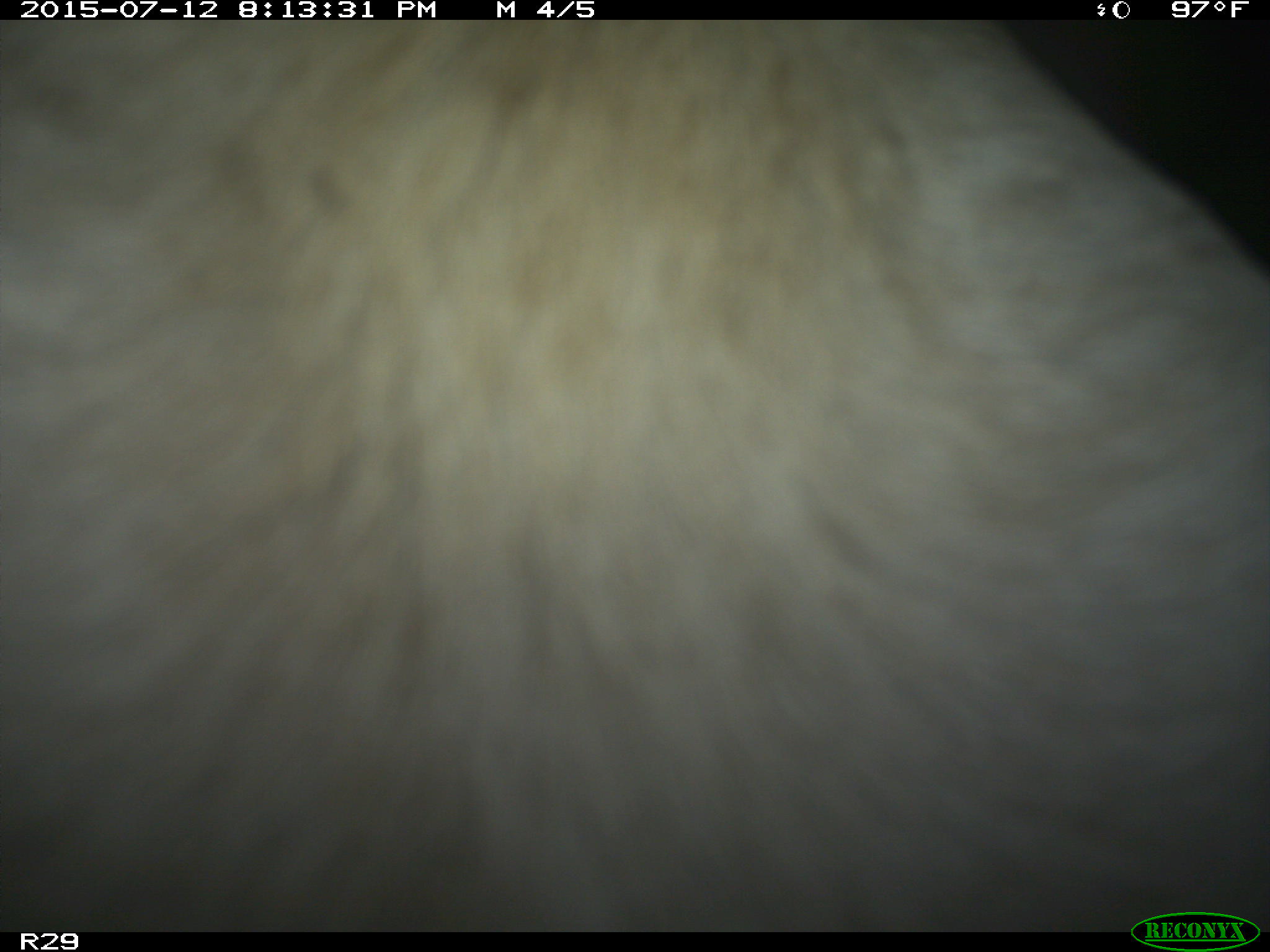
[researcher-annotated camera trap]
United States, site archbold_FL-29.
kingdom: Animalia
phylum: Chordata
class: Mammalia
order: Artiodactyla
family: Bovidae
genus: Bos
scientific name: Bos taurus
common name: domestic cow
Bos taurus (domestic cow).